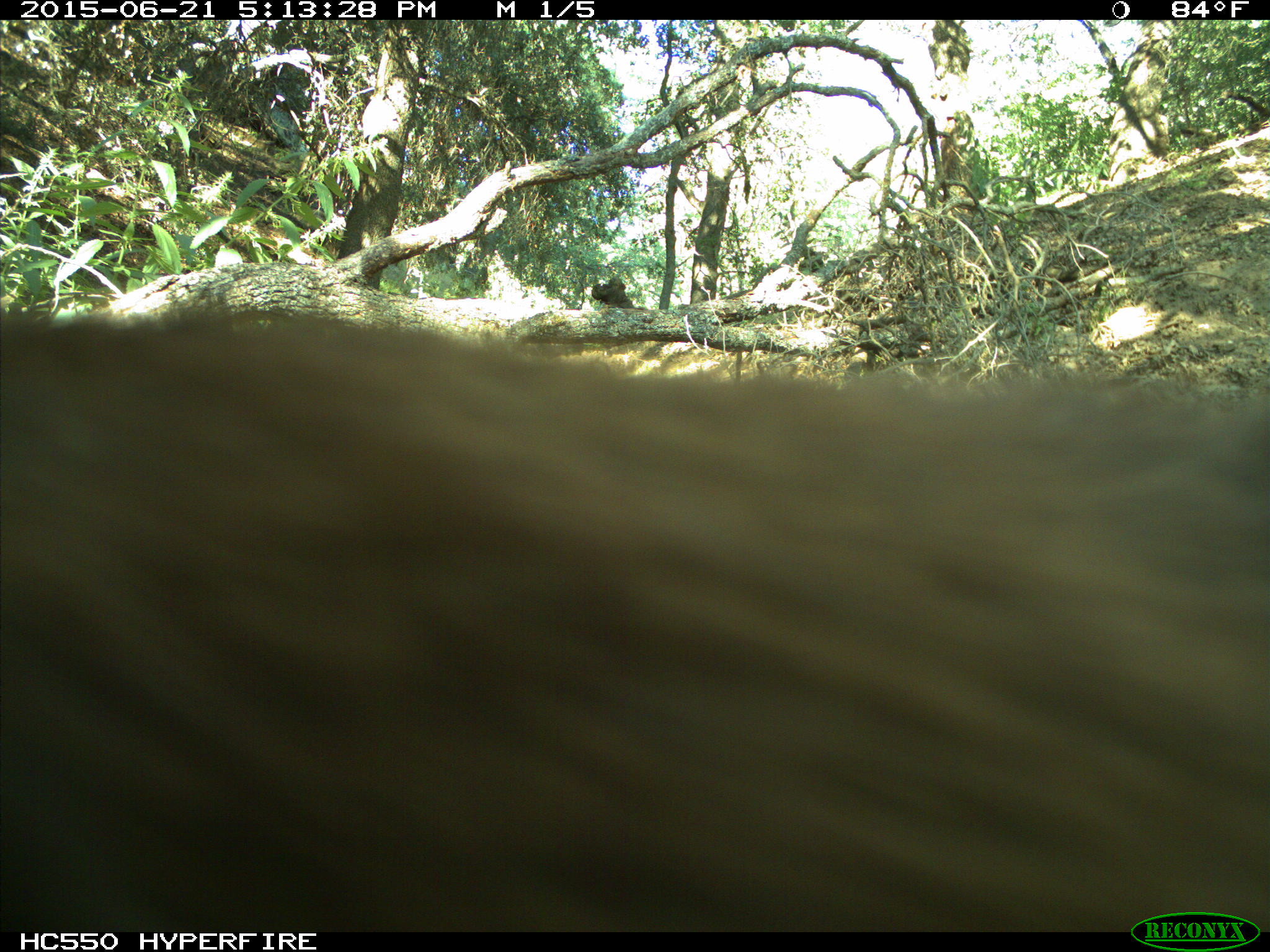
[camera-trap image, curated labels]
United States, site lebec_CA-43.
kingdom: Animalia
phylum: Chordata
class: Mammalia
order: Carnivora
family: Ursidae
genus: Ursus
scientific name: Ursus americanus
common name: american black bear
Ursus americanus (american black bear).